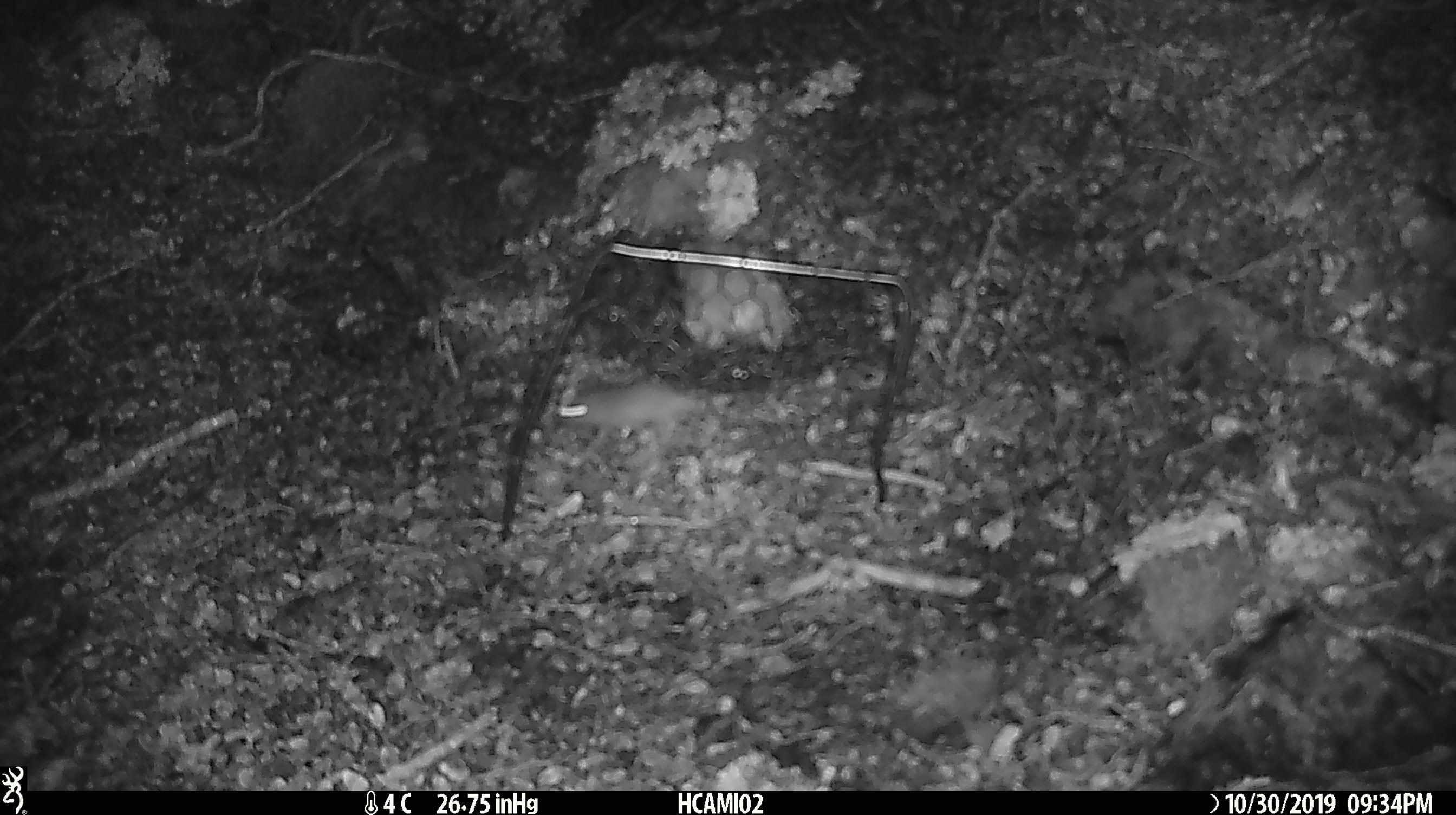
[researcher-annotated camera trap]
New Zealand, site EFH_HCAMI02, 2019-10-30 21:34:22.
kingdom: Animalia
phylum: Chordata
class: Mammalia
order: Rodentia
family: Muridae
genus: Mus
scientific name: Mus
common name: mouse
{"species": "mouse (Mus)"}